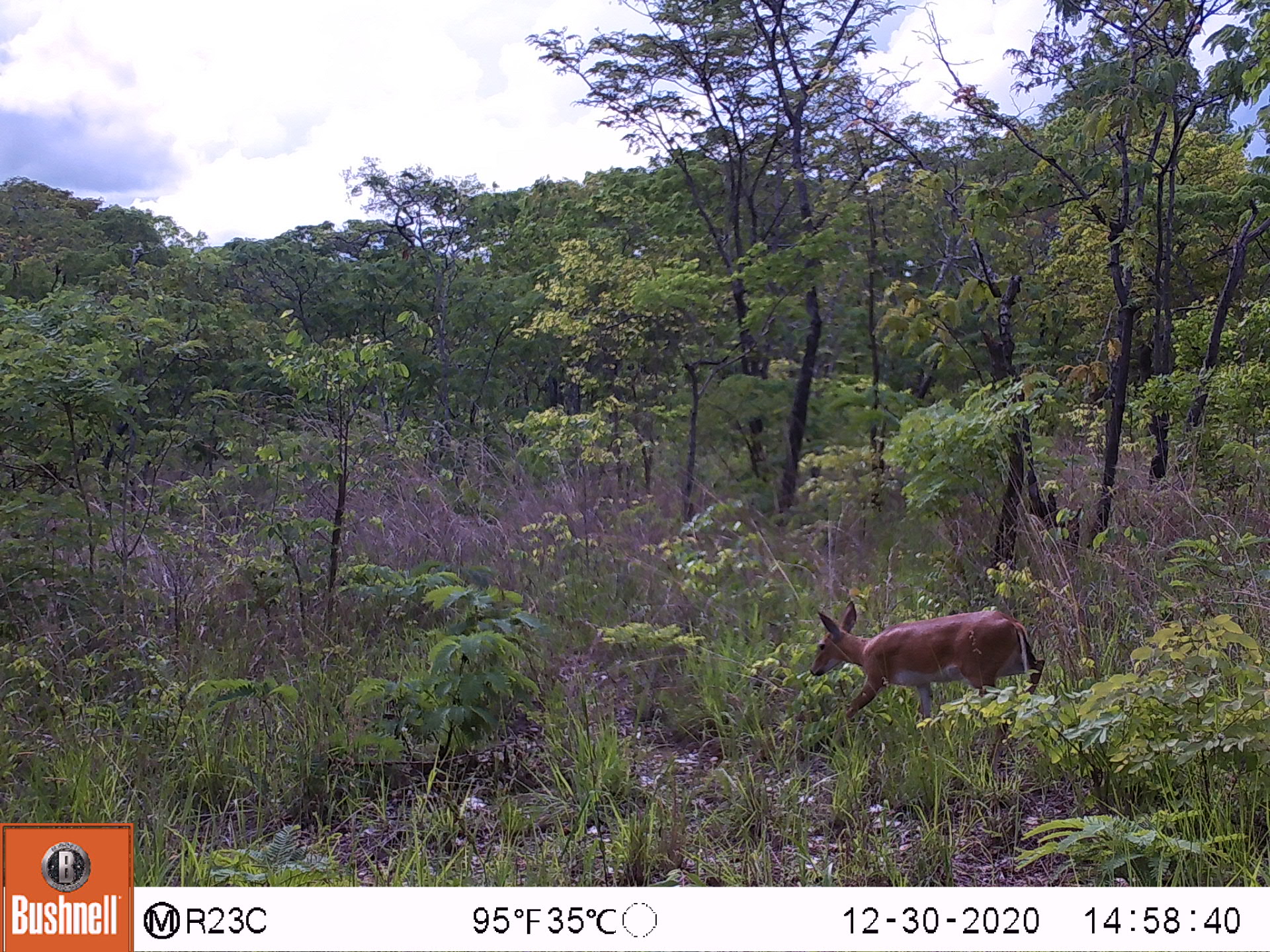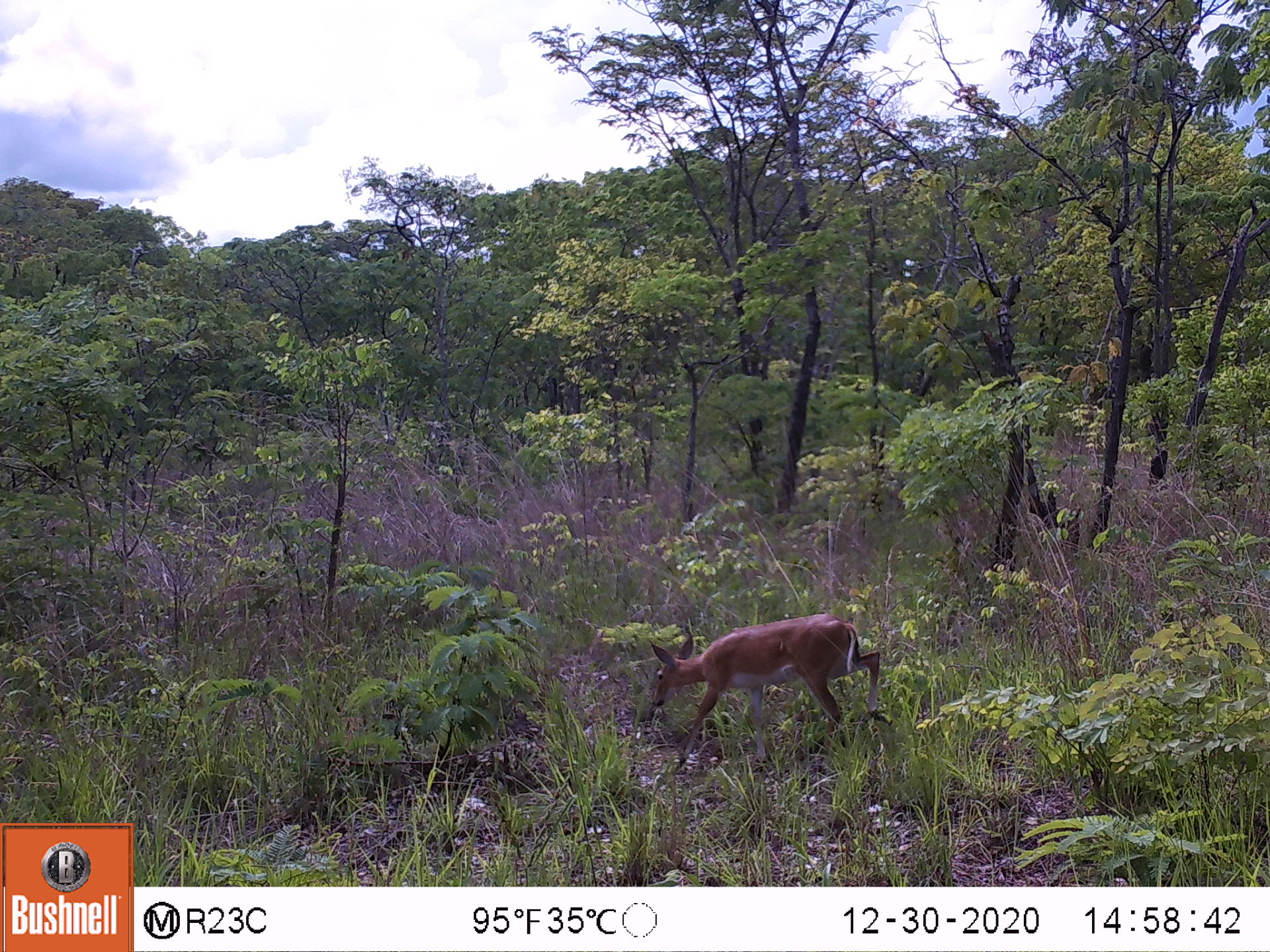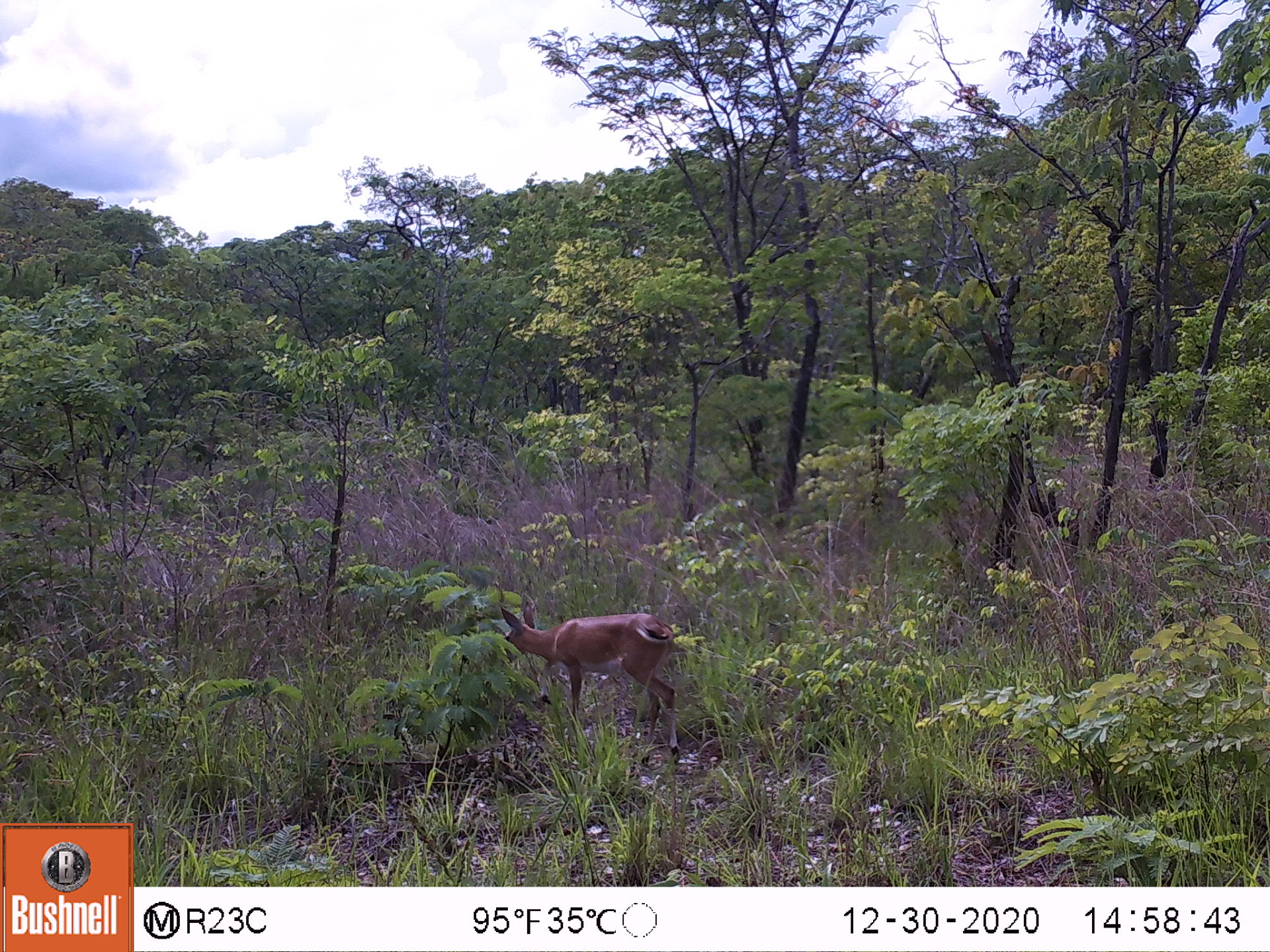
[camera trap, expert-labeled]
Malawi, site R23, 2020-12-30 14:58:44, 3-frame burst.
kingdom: Animalia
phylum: Chordata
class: Mammalia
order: Artiodactyla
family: Bovidae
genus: Sylvicapra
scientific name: Sylvicapra grimmia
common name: common duiker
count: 1